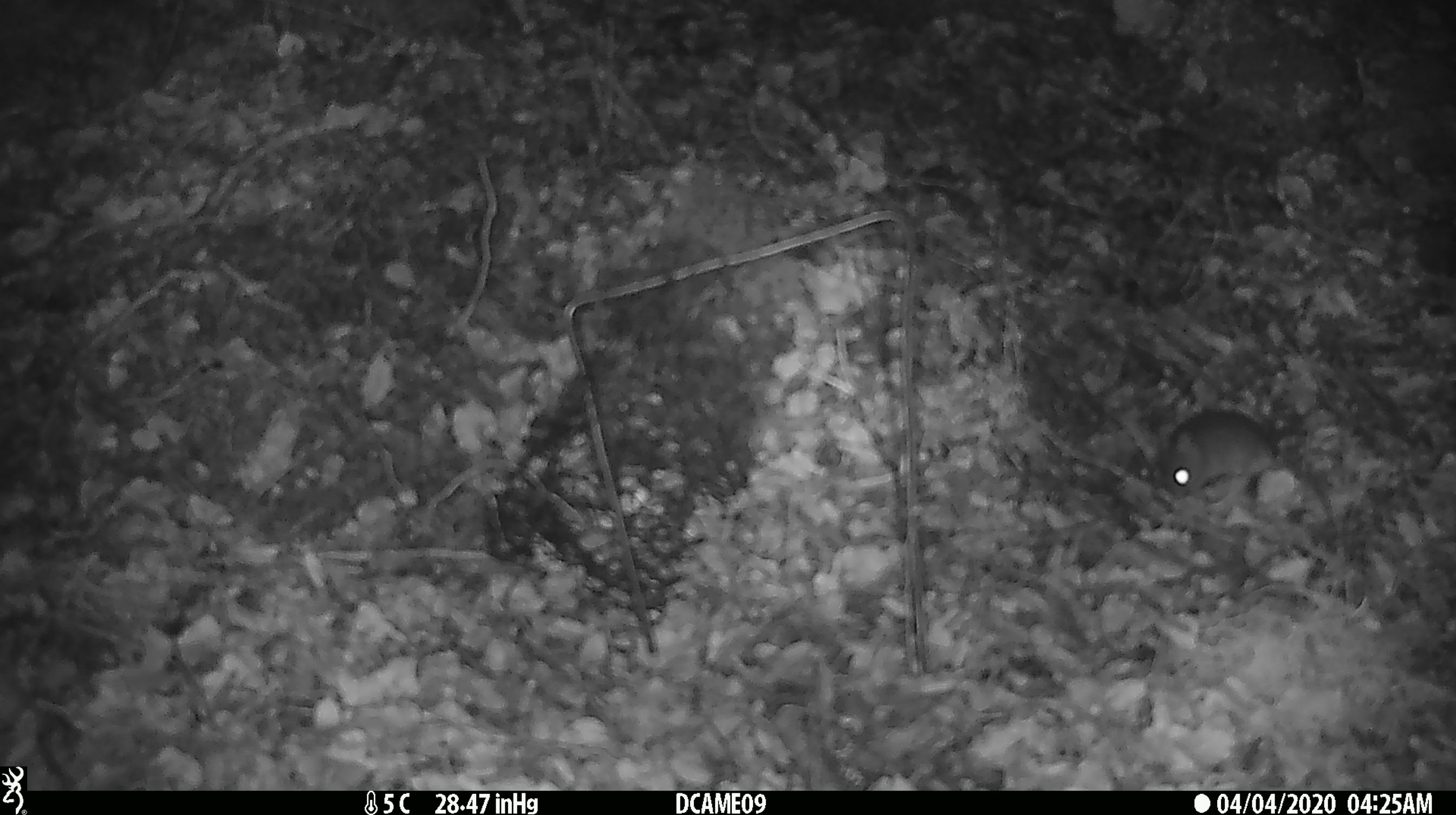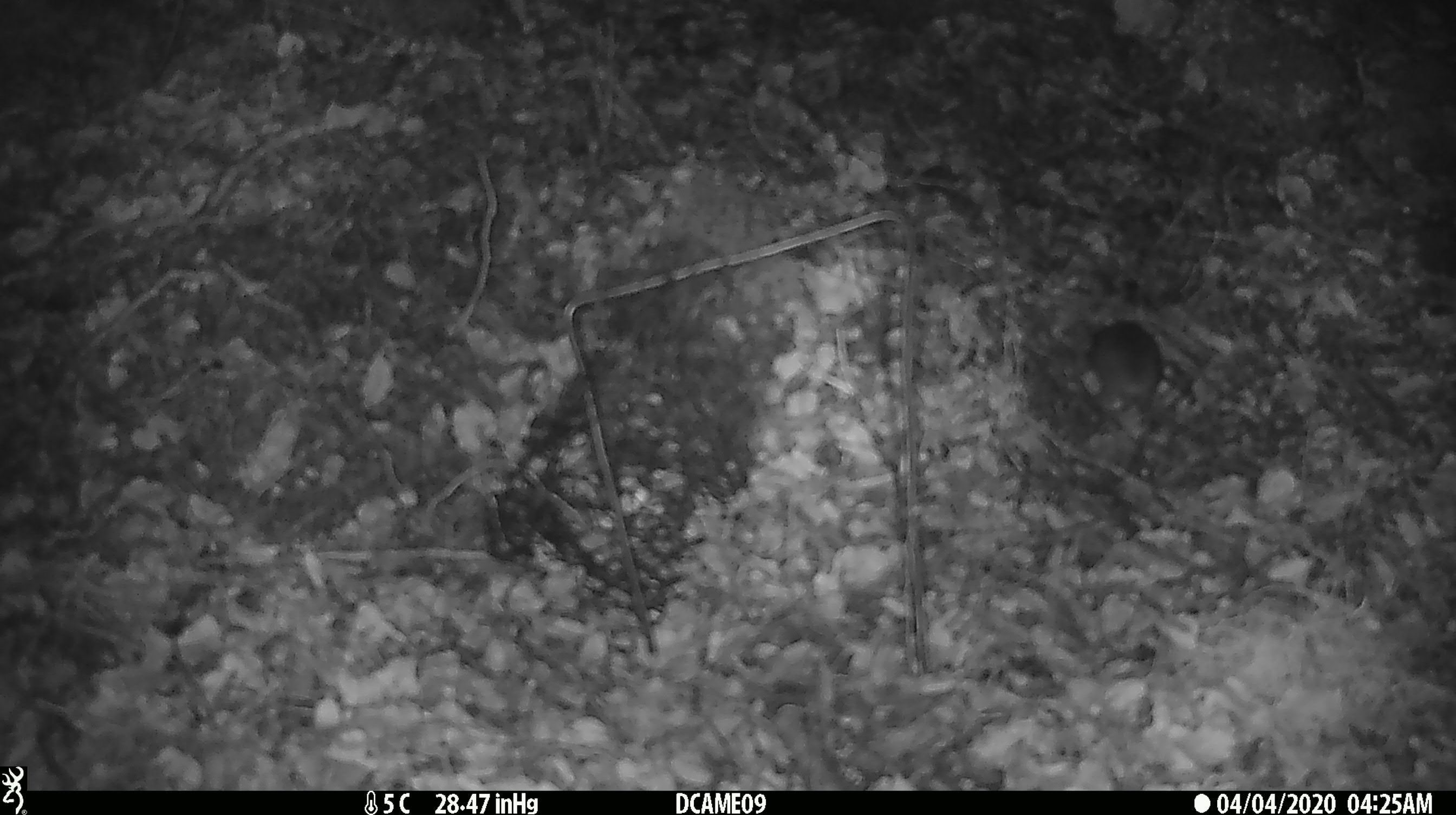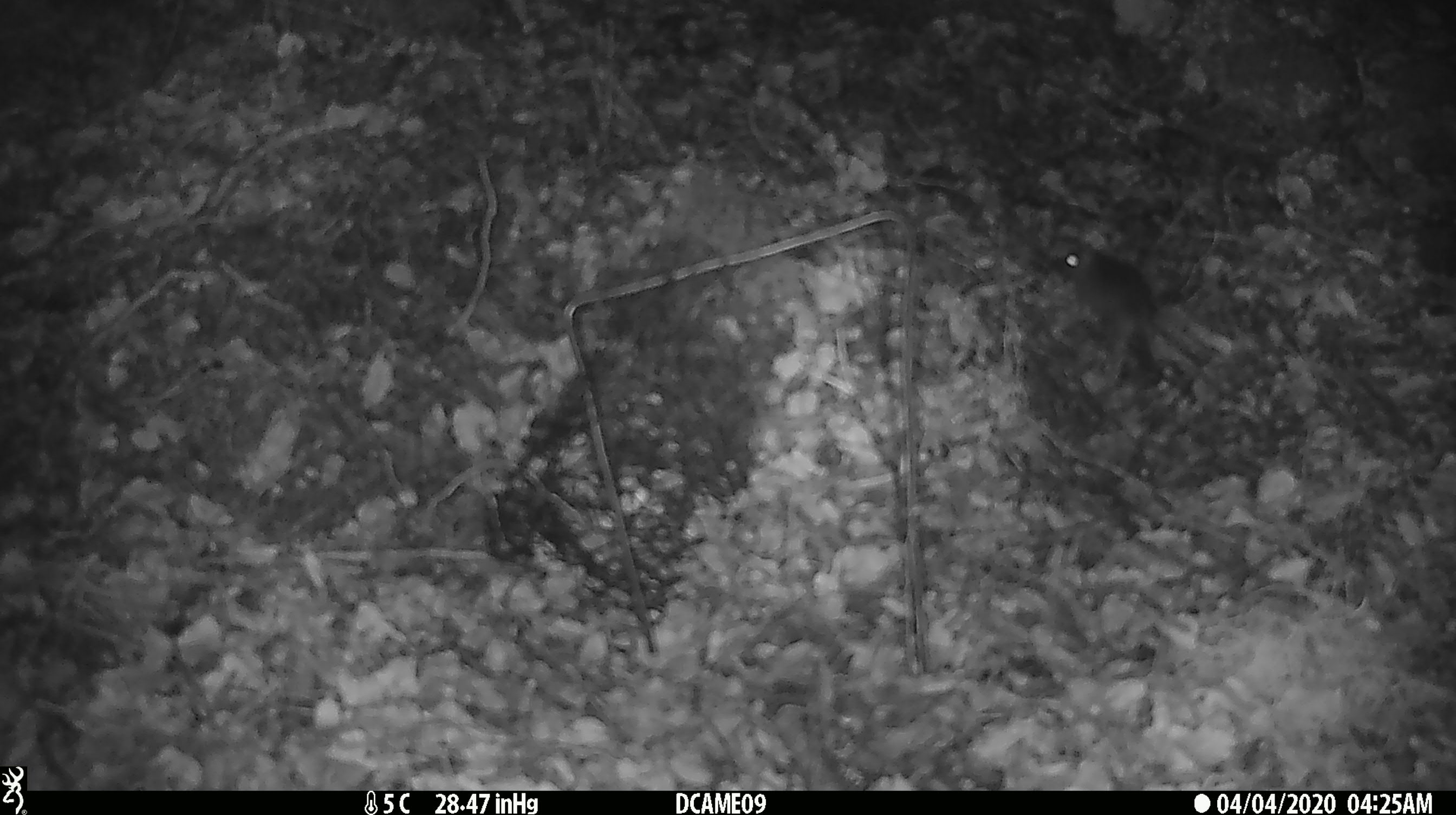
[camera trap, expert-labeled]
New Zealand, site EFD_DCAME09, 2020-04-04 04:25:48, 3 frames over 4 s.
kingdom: Animalia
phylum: Chordata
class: Mammalia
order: Rodentia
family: Muridae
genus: Mus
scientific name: Mus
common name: mouse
Mouse (Mus).